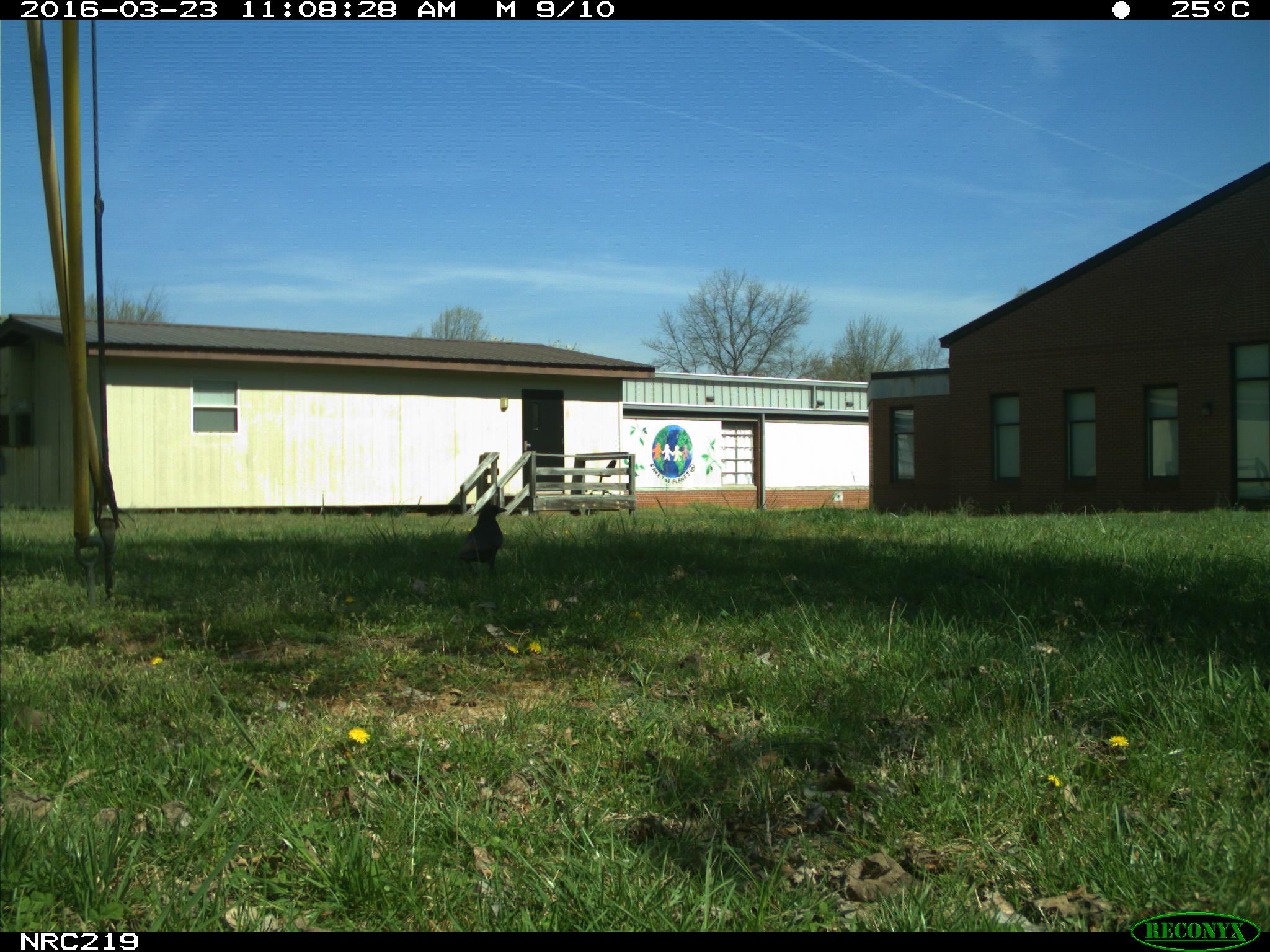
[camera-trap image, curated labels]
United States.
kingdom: Animalia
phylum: Chordata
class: Aves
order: Passeriformes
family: Corvidae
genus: Corvus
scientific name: Corvus brachyrhynchos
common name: american crow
American Crow (Corvus brachyrhynchos).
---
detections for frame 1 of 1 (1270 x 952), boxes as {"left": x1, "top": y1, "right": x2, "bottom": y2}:
American Crow: {"left": 450, "top": 488, "right": 511, "bottom": 585}